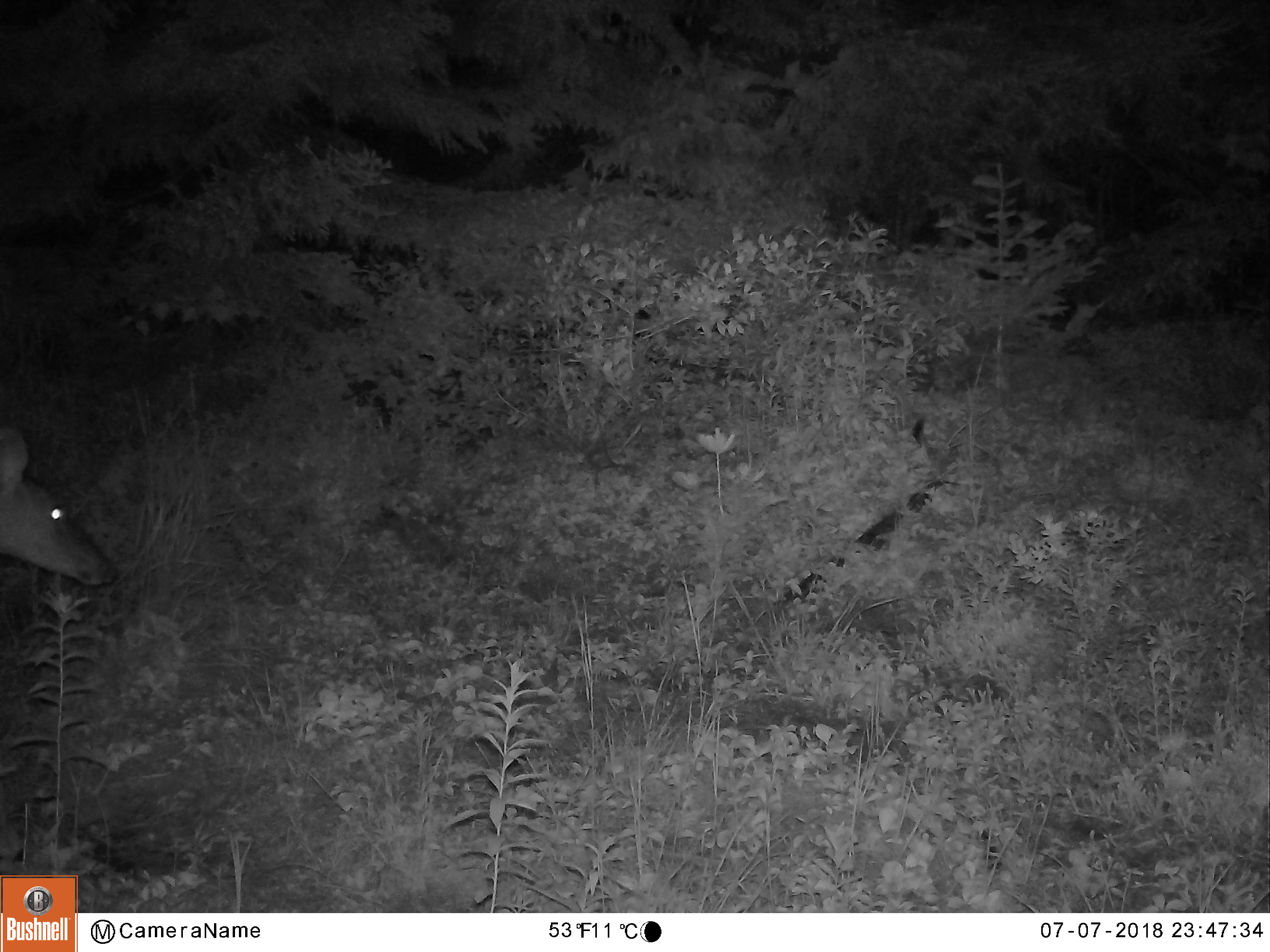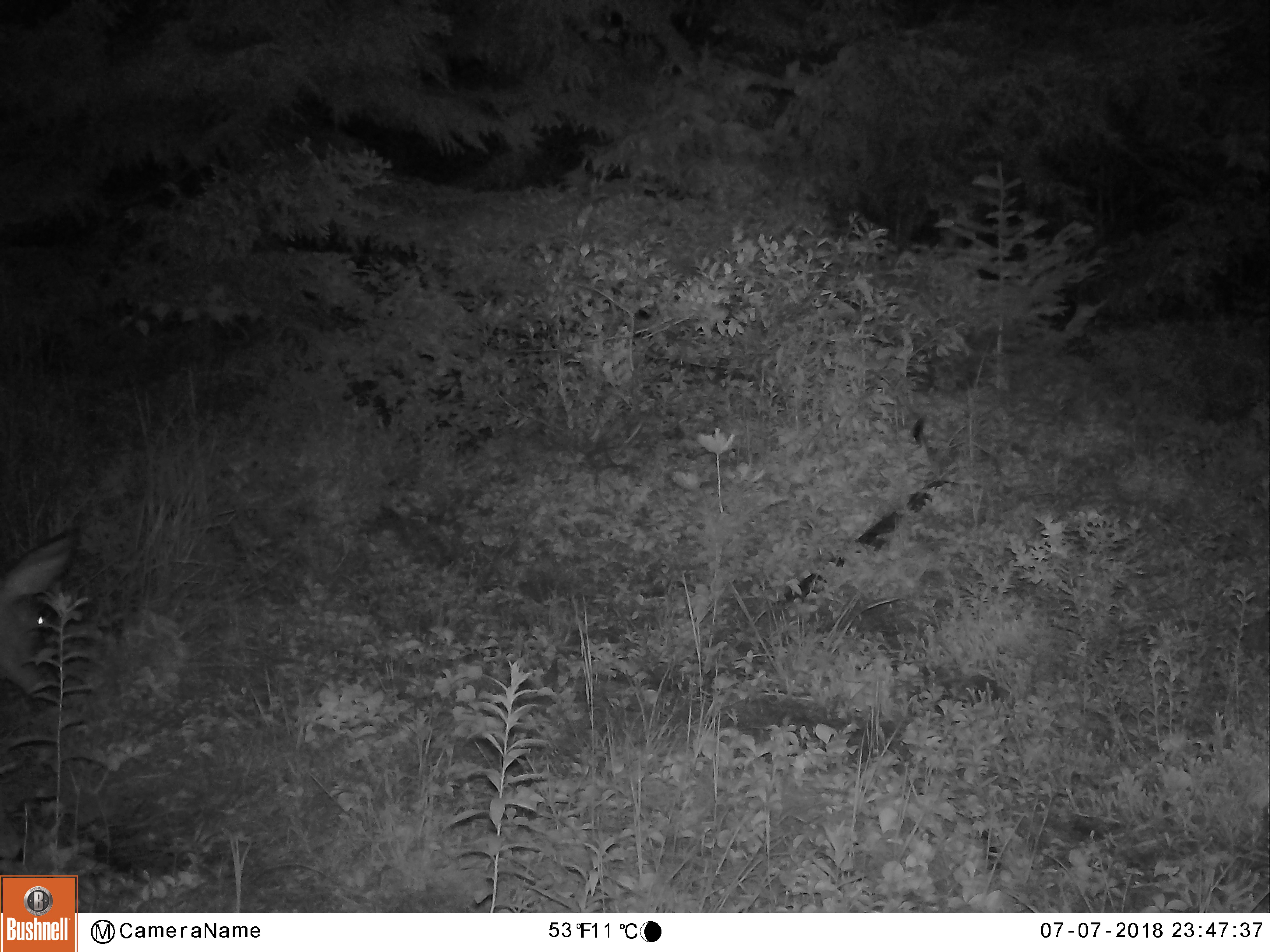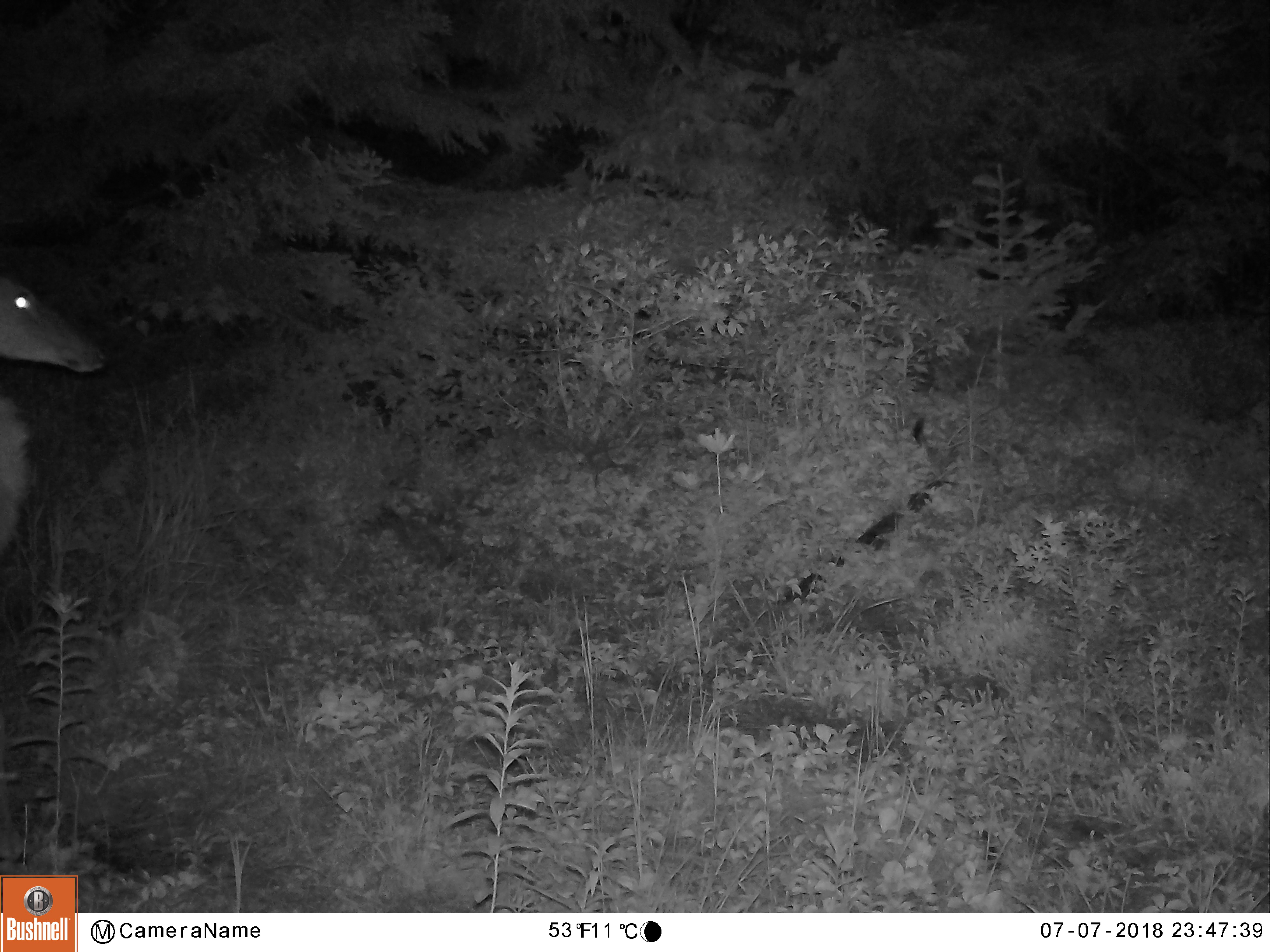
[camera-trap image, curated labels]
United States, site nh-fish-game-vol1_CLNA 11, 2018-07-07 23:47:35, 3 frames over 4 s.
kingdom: Animalia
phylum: Chordata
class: Mammalia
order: Artiodactyla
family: Cervidae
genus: Odocoileus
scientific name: Odocoileus virginianus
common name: white-tailed deer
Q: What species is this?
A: White-tailed deer (Odocoileus virginianus).